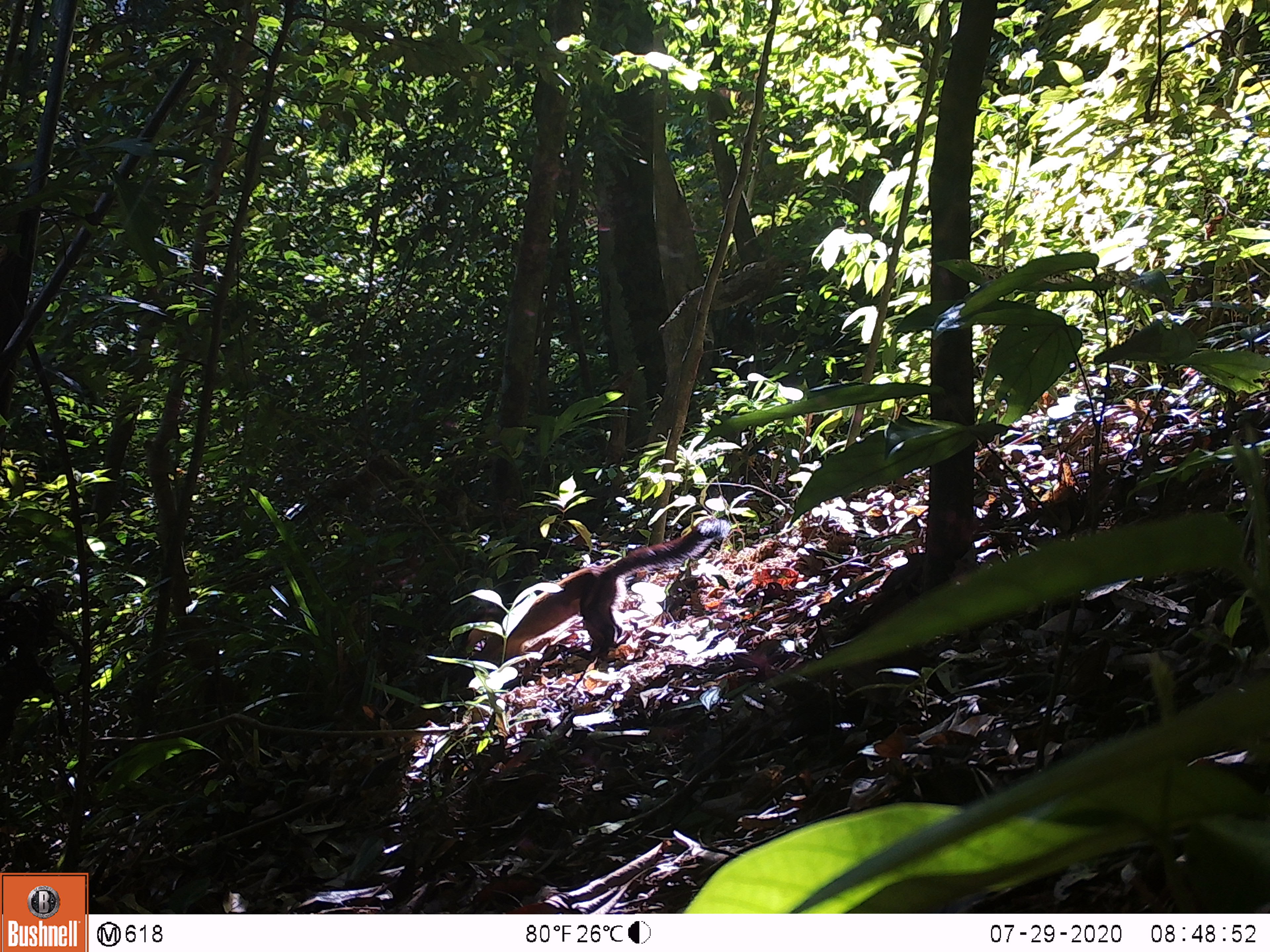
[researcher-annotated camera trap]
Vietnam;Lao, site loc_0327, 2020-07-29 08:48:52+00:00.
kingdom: Animalia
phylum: Chordata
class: Mammalia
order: Carnivora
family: Mustelidae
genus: Martes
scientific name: Martes flavigula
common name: yellow-throated marten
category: yellow throated marten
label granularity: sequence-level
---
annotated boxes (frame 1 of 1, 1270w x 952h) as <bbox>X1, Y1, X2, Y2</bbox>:
yellow throated marten: <bbox>466, 514, 731, 666</bbox>